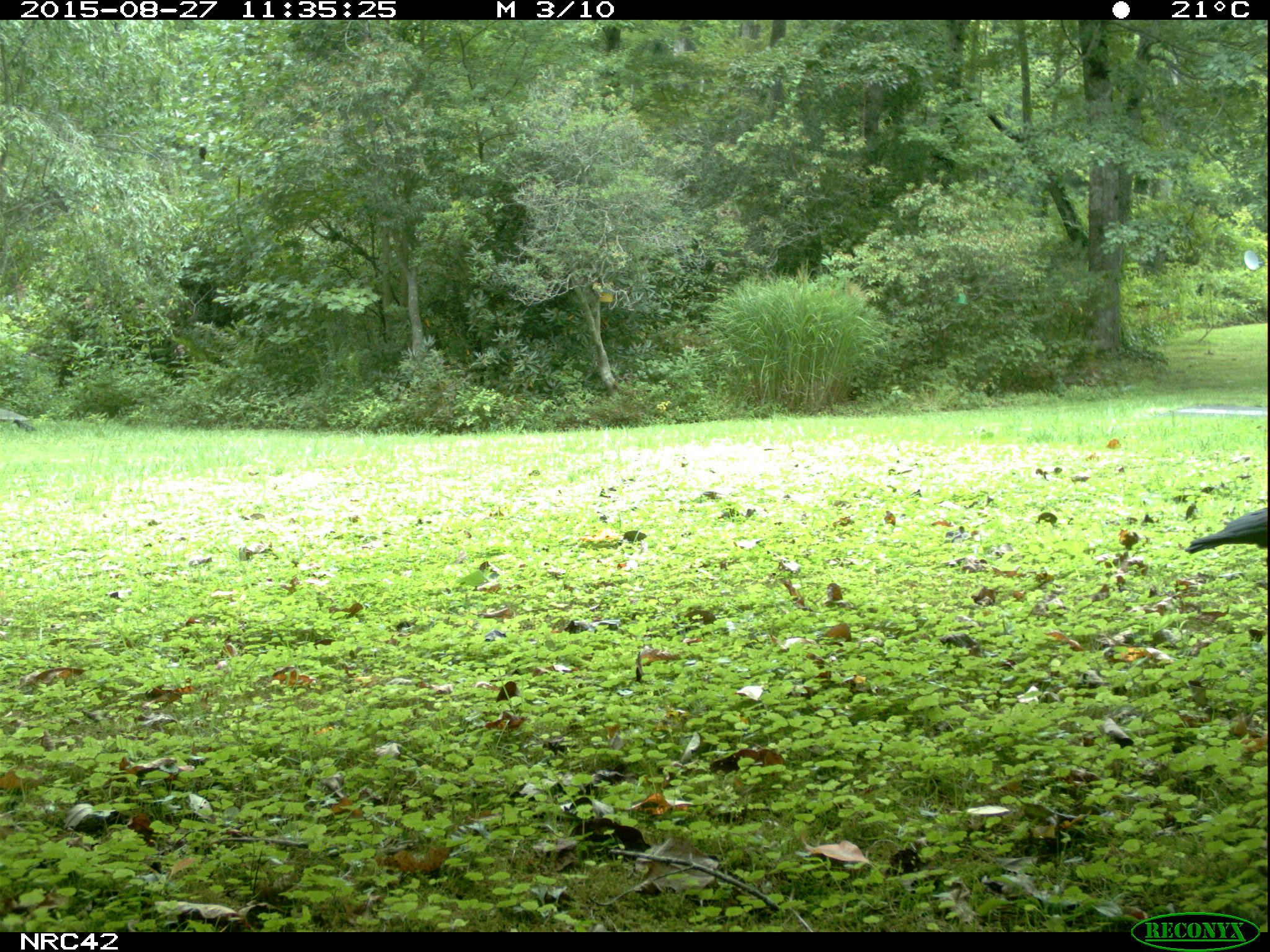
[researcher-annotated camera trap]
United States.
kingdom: Animalia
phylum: Chordata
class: Aves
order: Passeriformes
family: Corvidae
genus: Corvus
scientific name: Corvus brachyrhynchos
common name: american crow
American Crow (Corvus brachyrhynchos).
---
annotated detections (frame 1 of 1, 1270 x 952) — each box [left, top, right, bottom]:
American Crow: [1186, 481, 1265, 573]